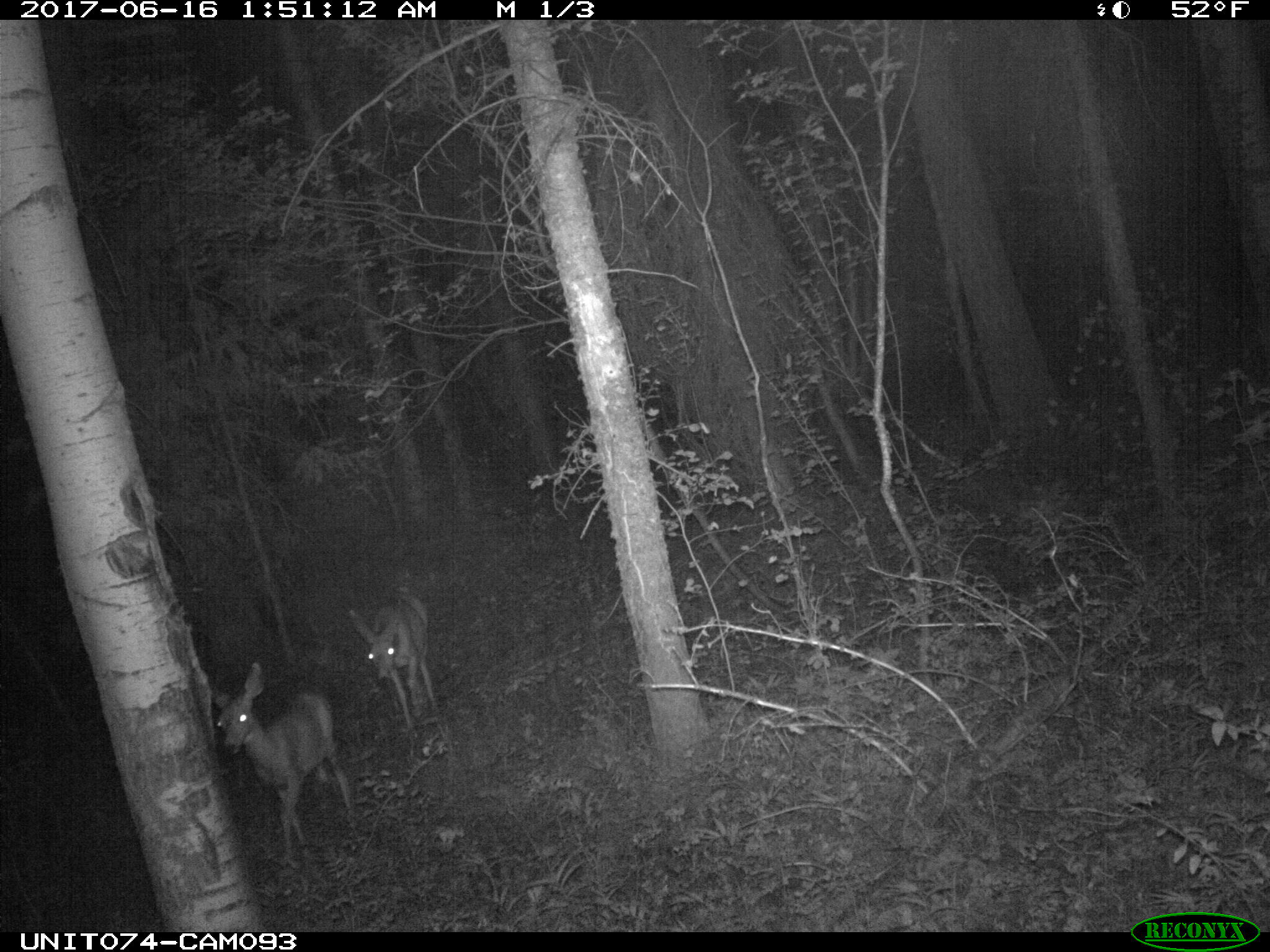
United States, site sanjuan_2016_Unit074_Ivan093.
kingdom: Animalia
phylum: Chordata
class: Mammalia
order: Artiodactyla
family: Cervidae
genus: Odocoileus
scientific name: Odocoileus hemionus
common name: mule deer